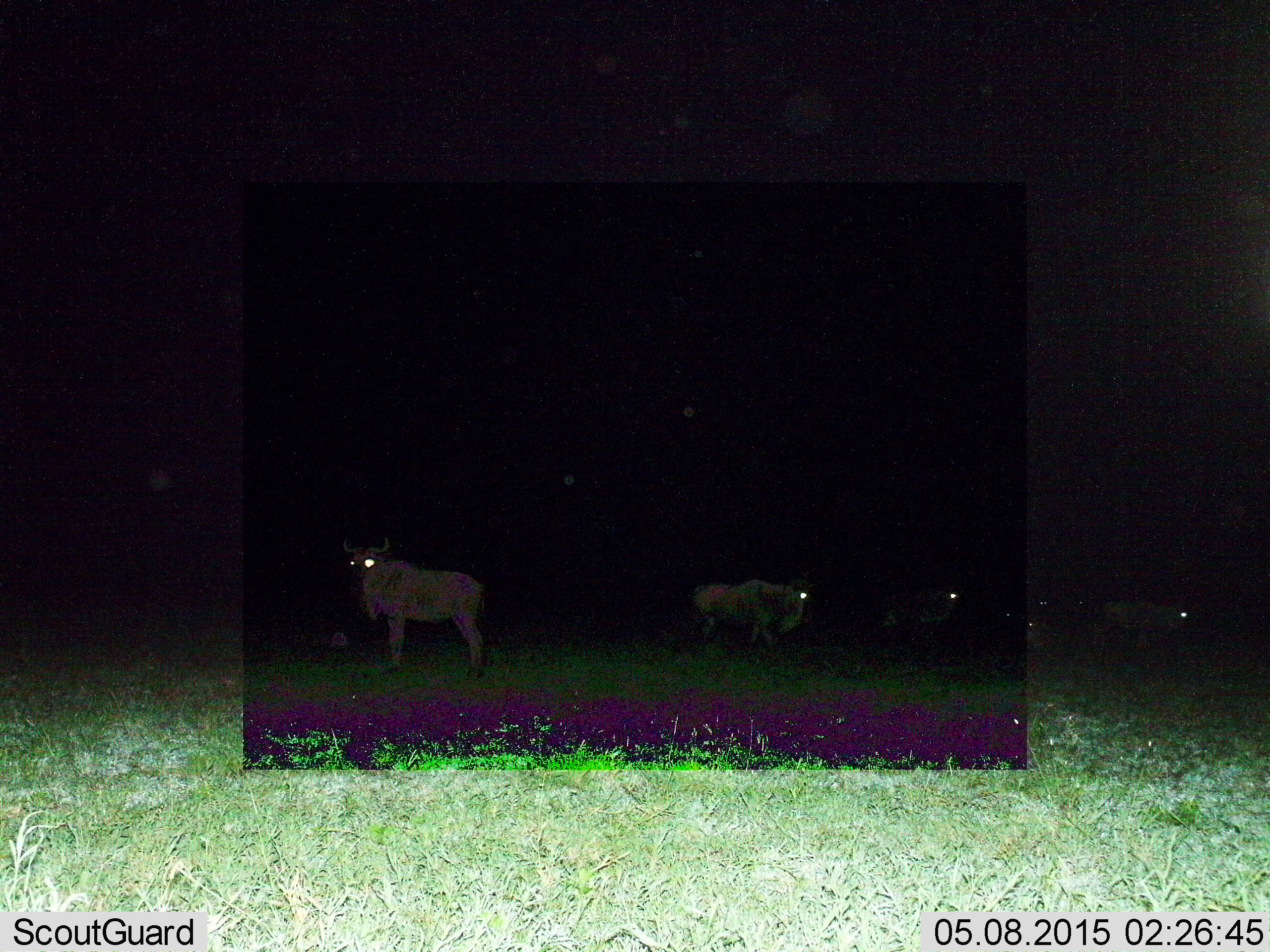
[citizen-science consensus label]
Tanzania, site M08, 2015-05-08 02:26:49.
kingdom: Animalia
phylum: Chordata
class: Mammalia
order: Artiodactyla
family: Bovidae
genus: Connochaetes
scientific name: Connochaetes taurinus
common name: blue wildebeest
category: wildebeest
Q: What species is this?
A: Wildebeest (blue wildebeest) (Connochaetes taurinus).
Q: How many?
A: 5.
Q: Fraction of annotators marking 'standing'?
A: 100%.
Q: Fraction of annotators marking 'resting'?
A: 30%.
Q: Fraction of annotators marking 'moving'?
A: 40%.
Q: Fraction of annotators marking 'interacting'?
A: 10%.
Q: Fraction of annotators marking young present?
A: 0%.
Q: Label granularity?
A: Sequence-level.